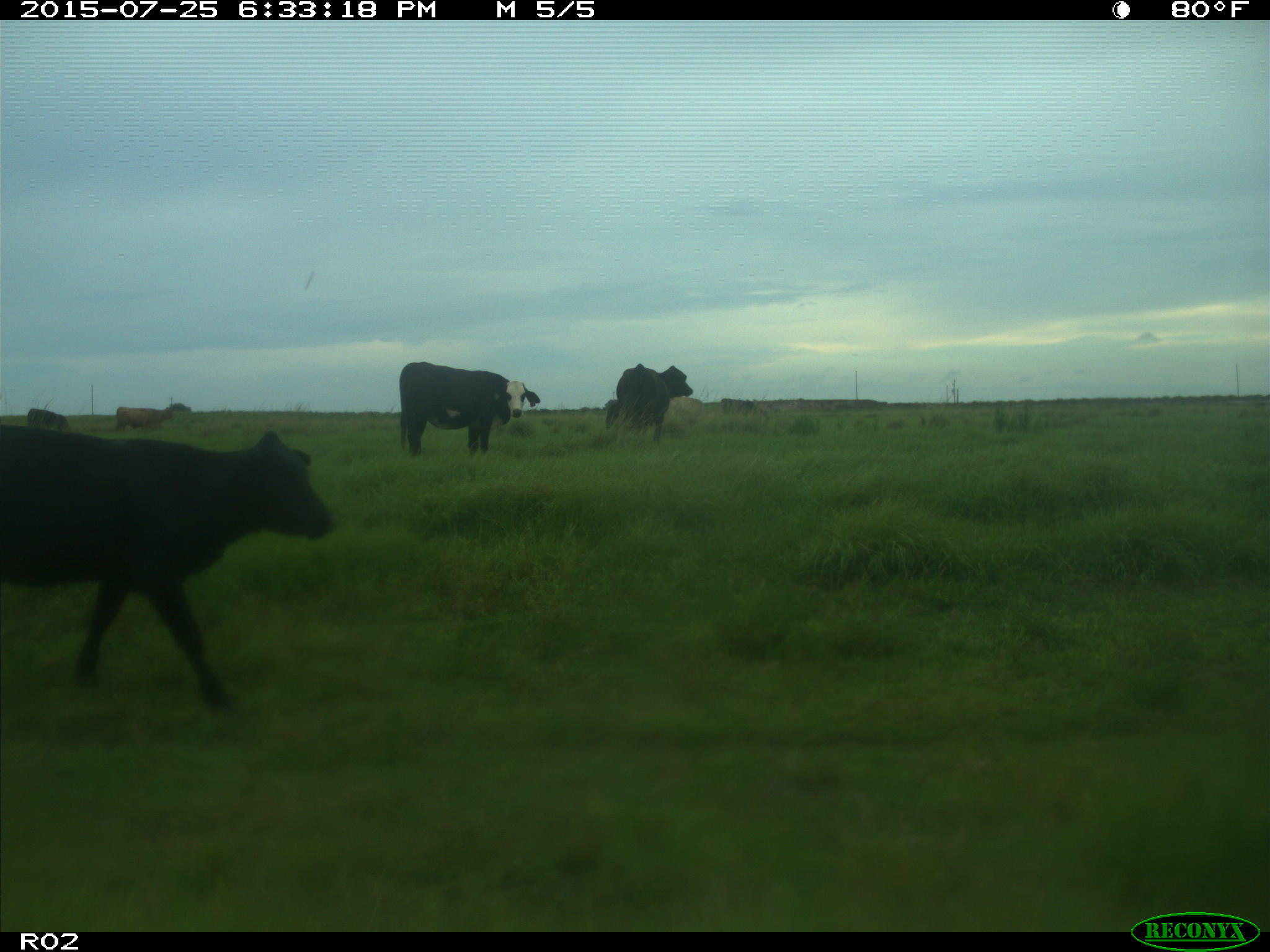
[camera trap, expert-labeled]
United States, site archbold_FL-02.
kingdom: Animalia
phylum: Chordata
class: Mammalia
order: Artiodactyla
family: Bovidae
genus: Bos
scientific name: Bos taurus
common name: domestic cow